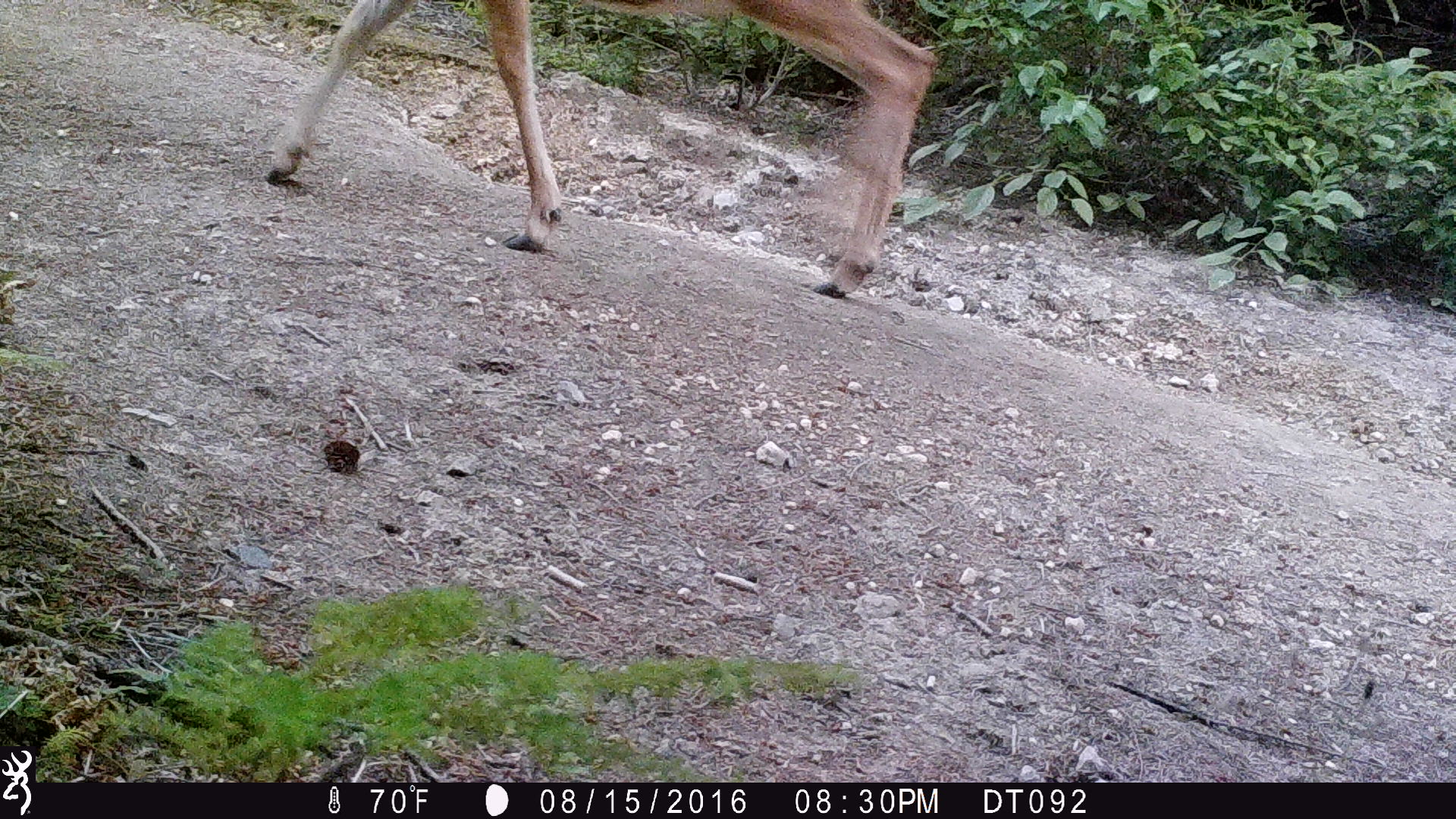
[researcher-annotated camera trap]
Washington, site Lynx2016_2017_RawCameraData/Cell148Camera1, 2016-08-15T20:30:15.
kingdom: Animalia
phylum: Chordata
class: Mammalia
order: Artiodactyla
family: Cervidae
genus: Odocoileus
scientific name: Odocoileus hemionus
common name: mule deer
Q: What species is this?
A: Odocoileus hemionus (mule deer).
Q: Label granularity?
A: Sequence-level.